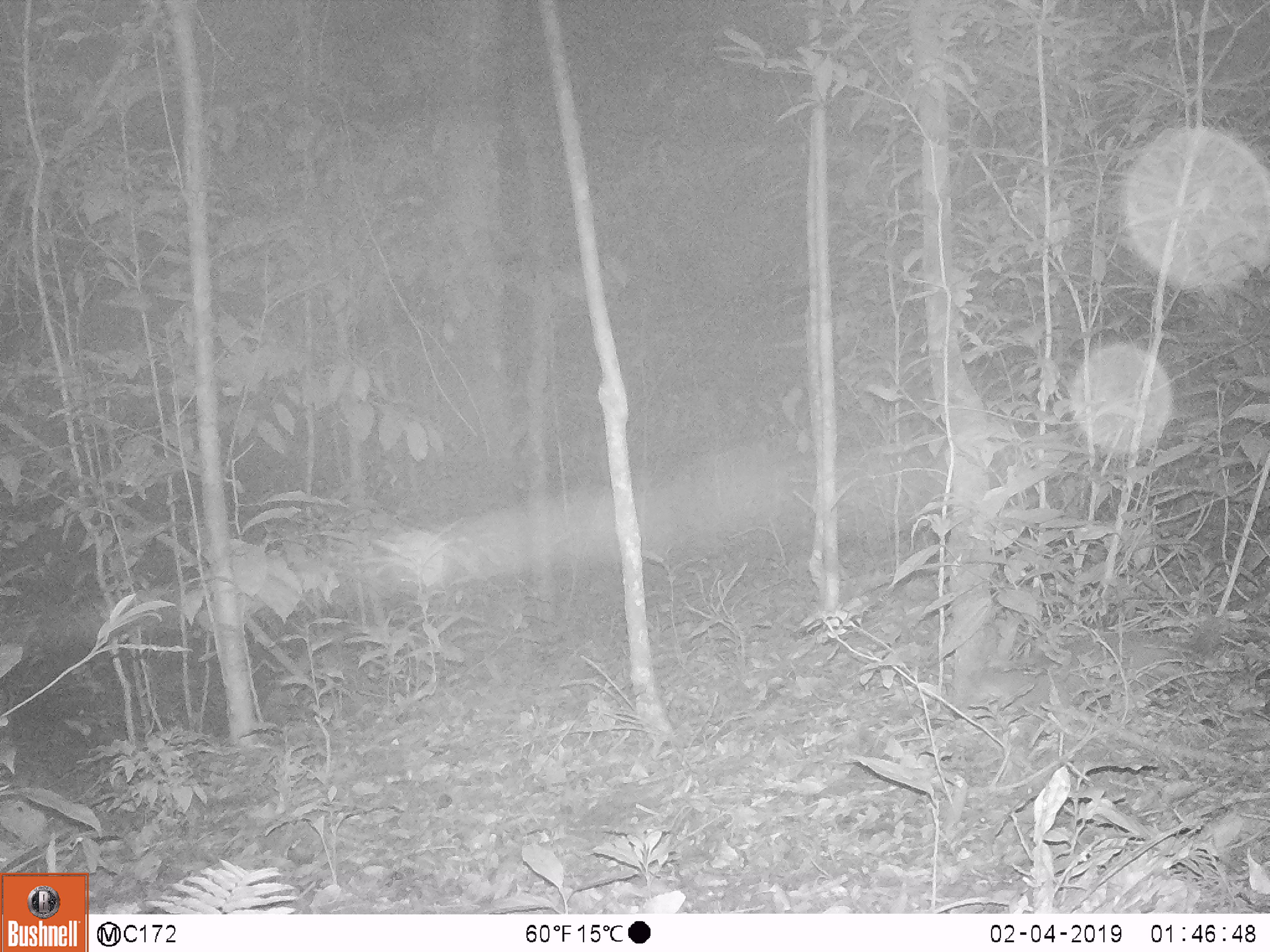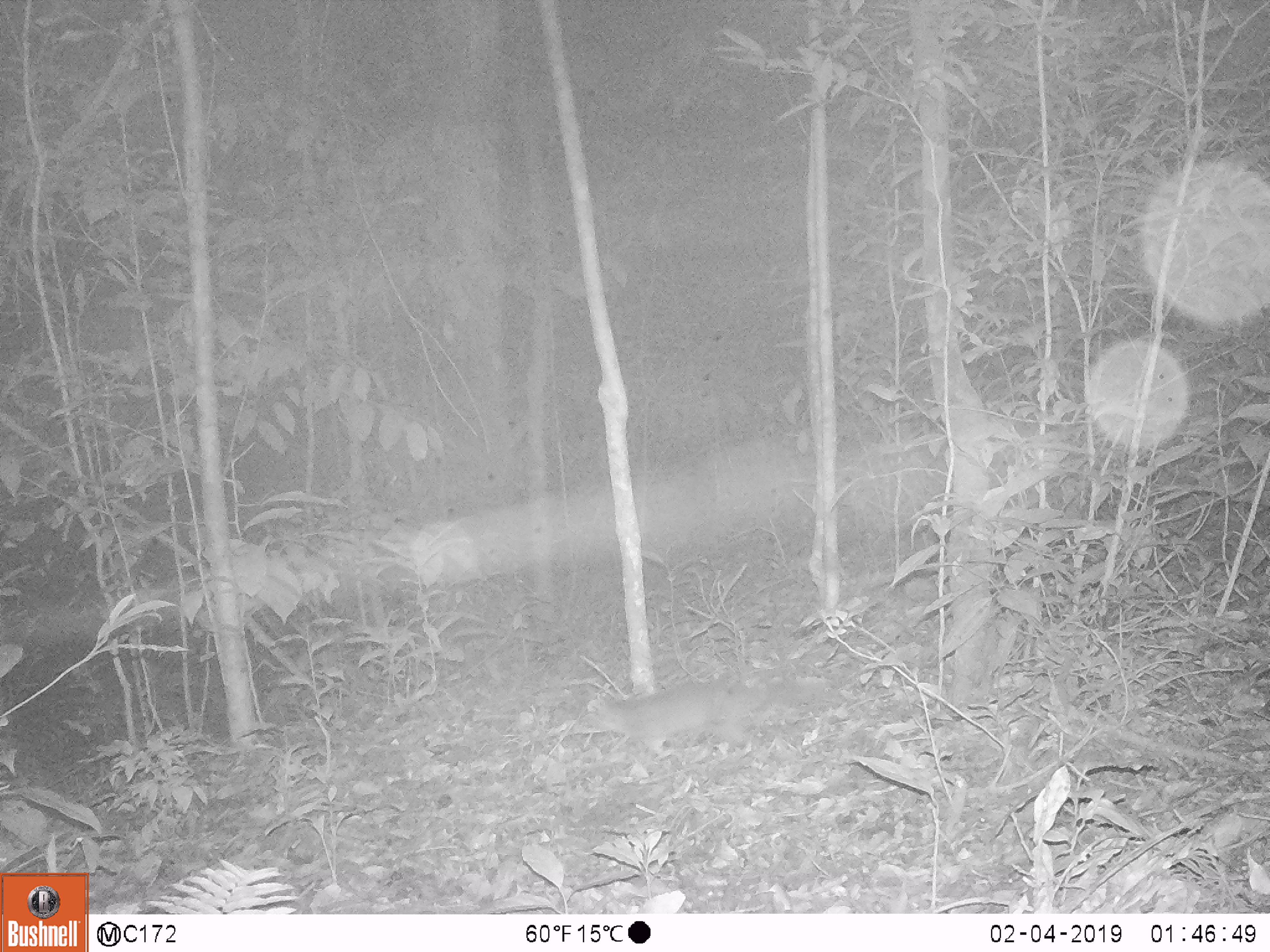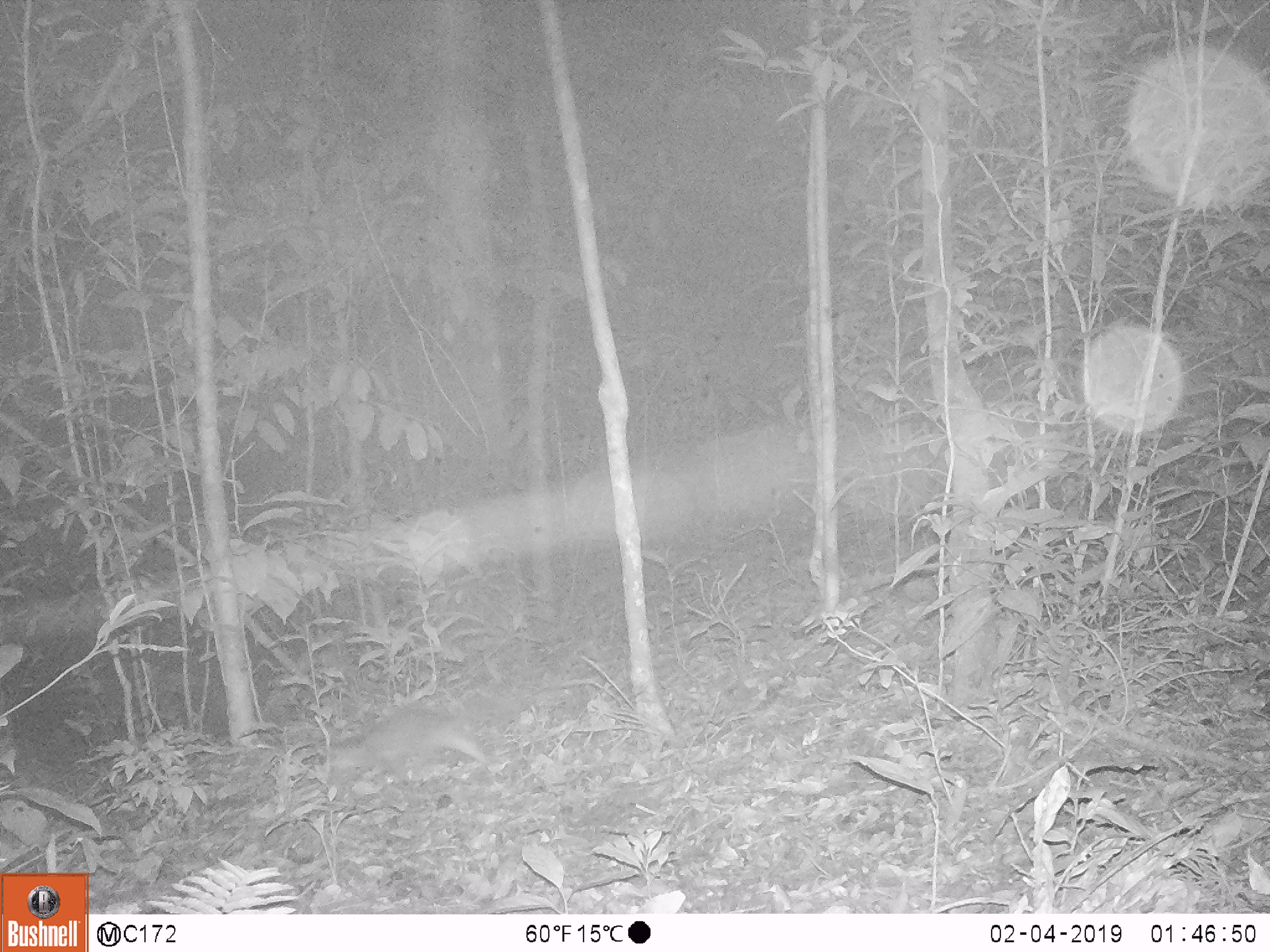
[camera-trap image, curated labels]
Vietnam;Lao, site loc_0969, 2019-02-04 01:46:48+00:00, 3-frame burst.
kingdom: Animalia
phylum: Chordata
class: Mammalia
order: Carnivora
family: Mustelidae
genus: Melogale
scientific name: Melogale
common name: ferret badger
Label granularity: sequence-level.